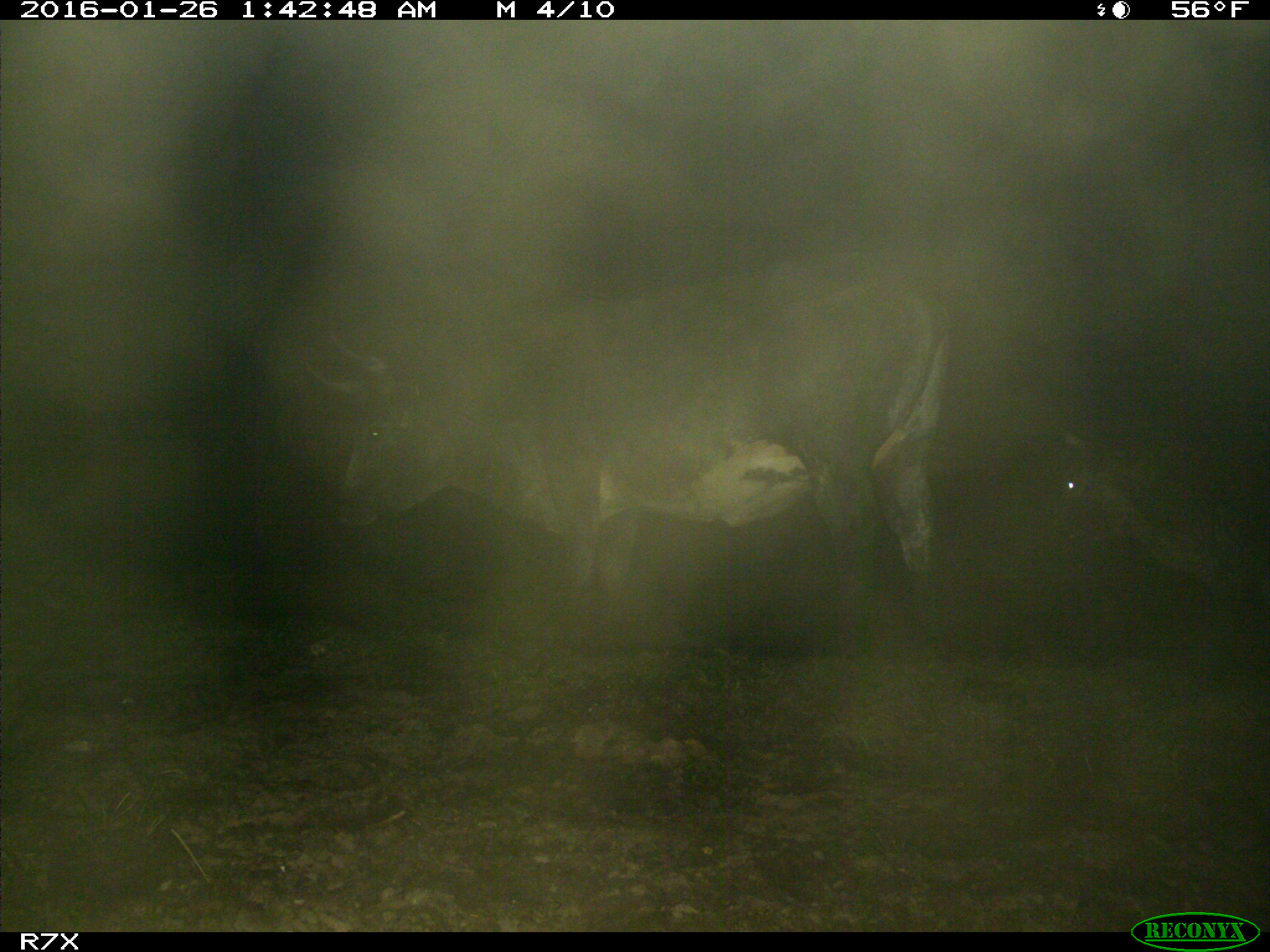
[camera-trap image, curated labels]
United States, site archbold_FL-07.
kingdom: Animalia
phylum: Chordata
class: Mammalia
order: Artiodactyla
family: Bovidae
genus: Bos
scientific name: Bos taurus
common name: domestic cow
Bos taurus (domestic cow).